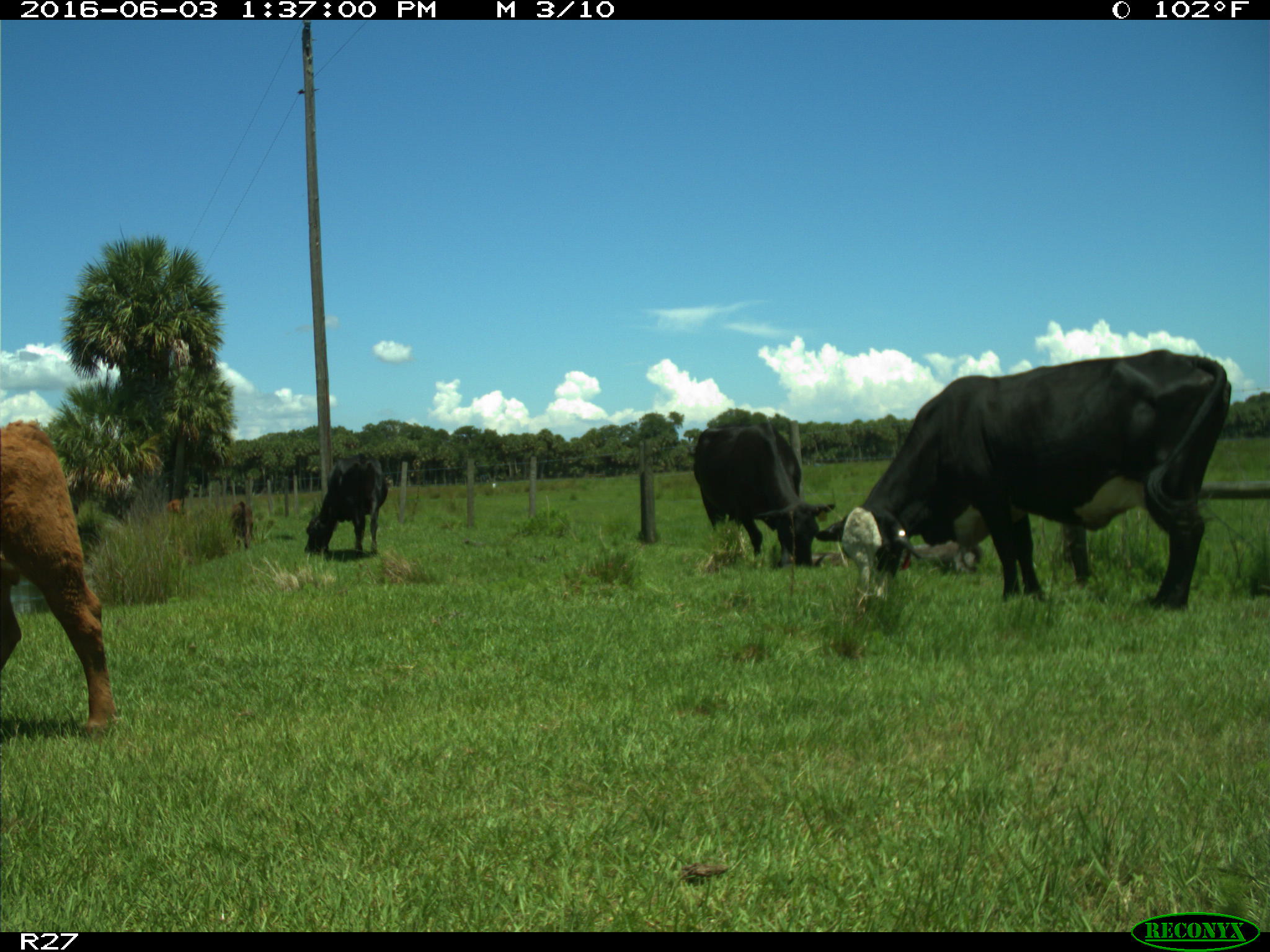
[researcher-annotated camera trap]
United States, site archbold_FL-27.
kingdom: Animalia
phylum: Chordata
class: Mammalia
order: Artiodactyla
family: Bovidae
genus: Bos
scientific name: Bos taurus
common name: domestic cow